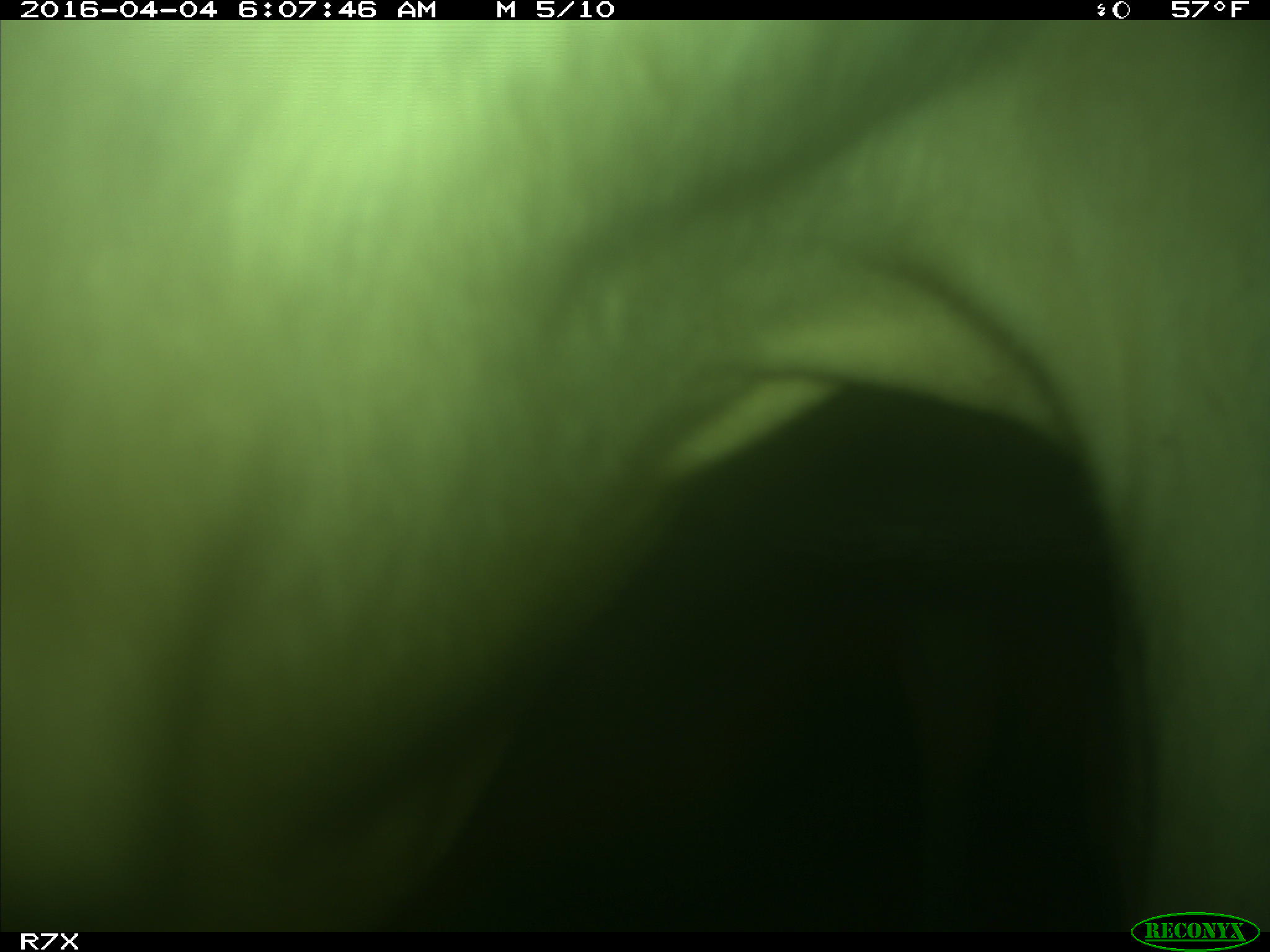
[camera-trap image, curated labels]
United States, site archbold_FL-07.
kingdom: Animalia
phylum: Chordata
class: Mammalia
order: Artiodactyla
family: Bovidae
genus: Bos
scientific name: Bos taurus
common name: domestic cow